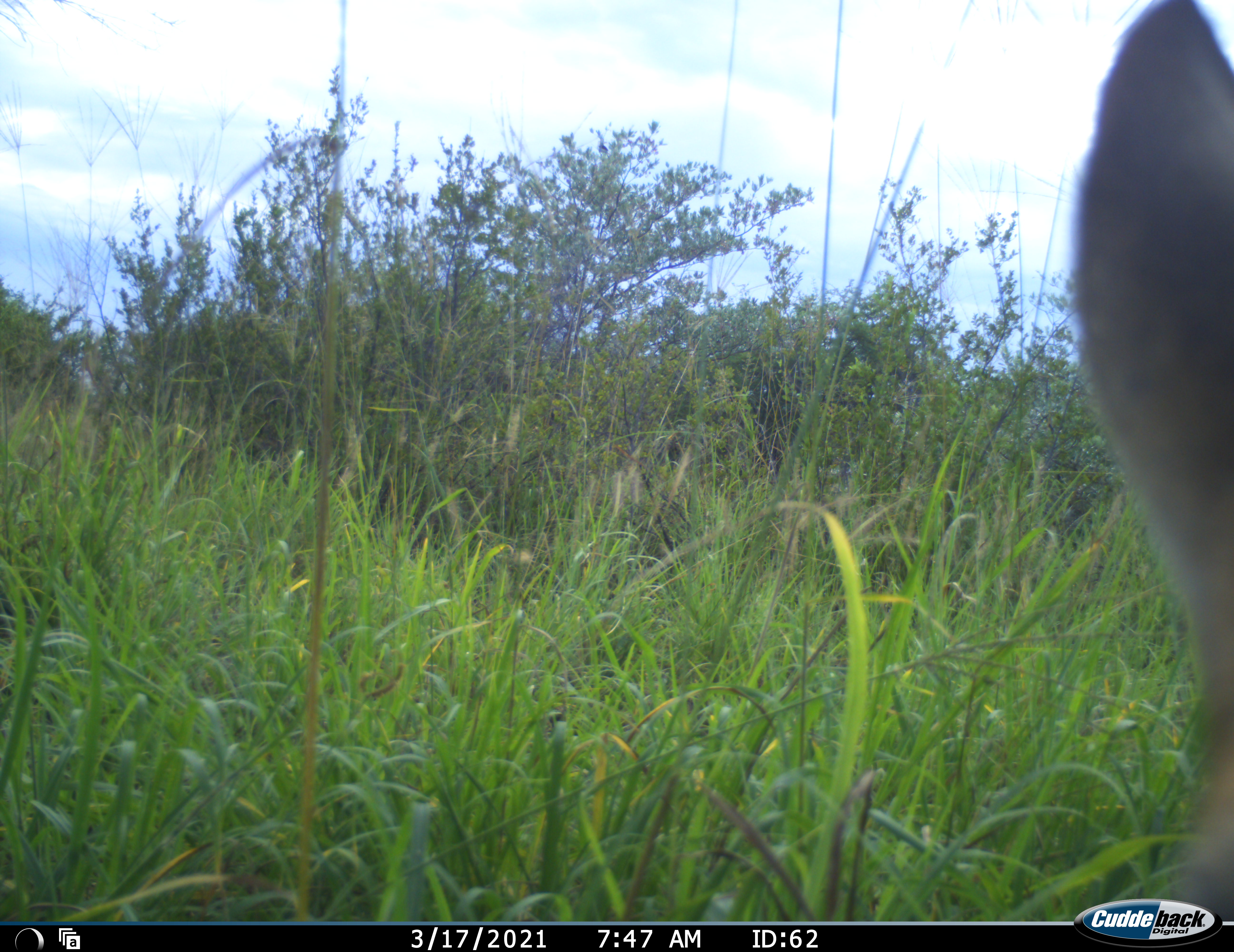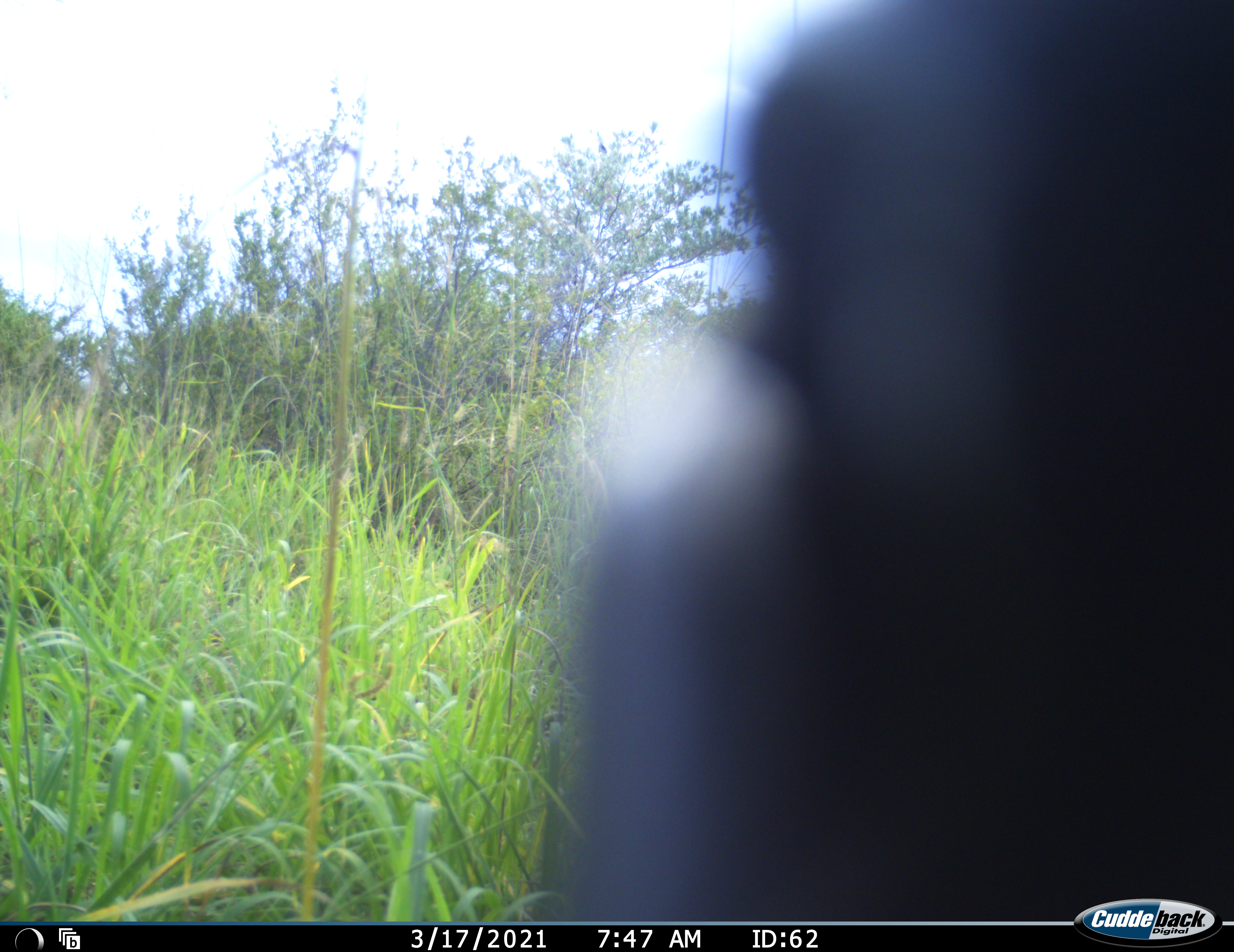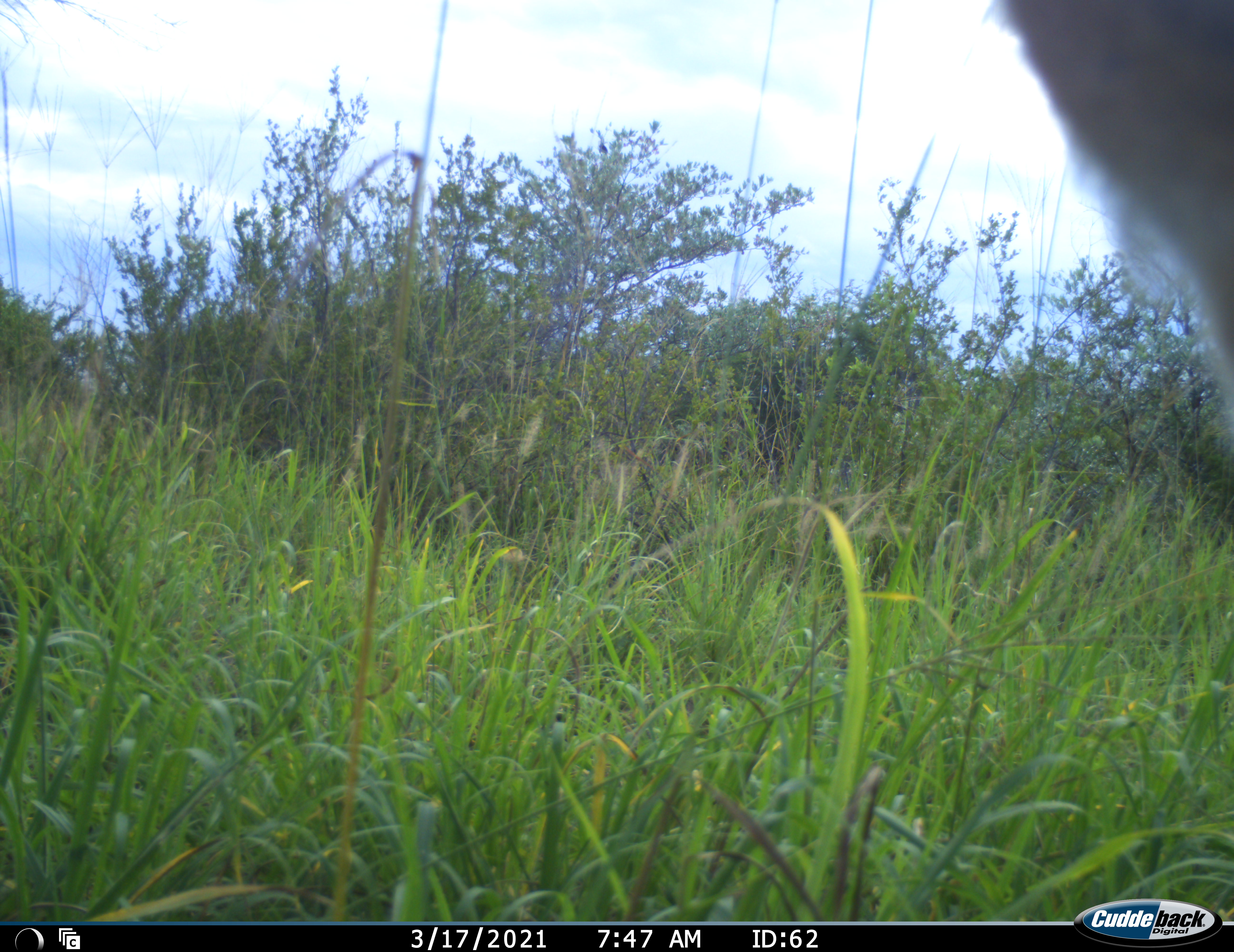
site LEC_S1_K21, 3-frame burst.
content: unidentified animal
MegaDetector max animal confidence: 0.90